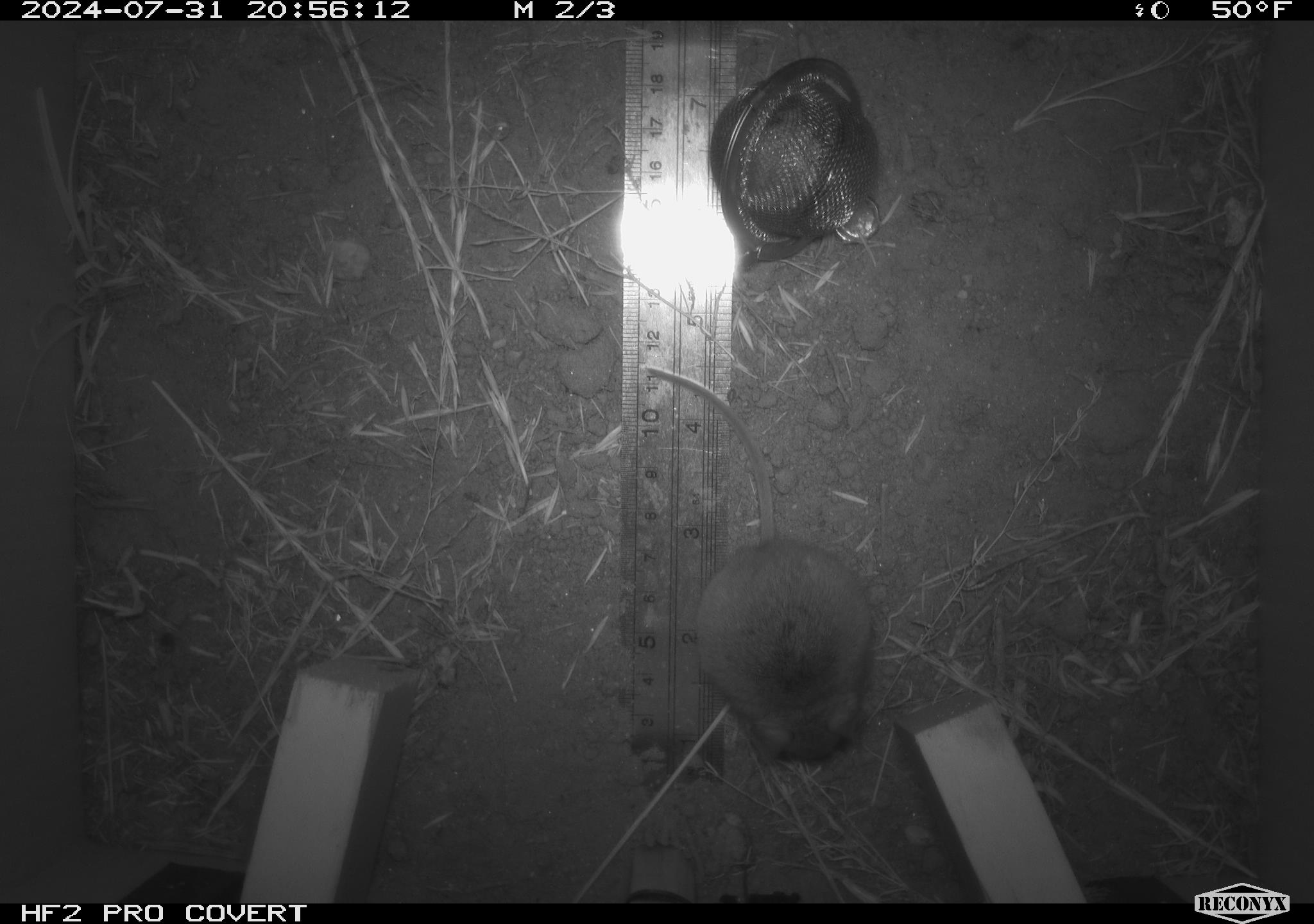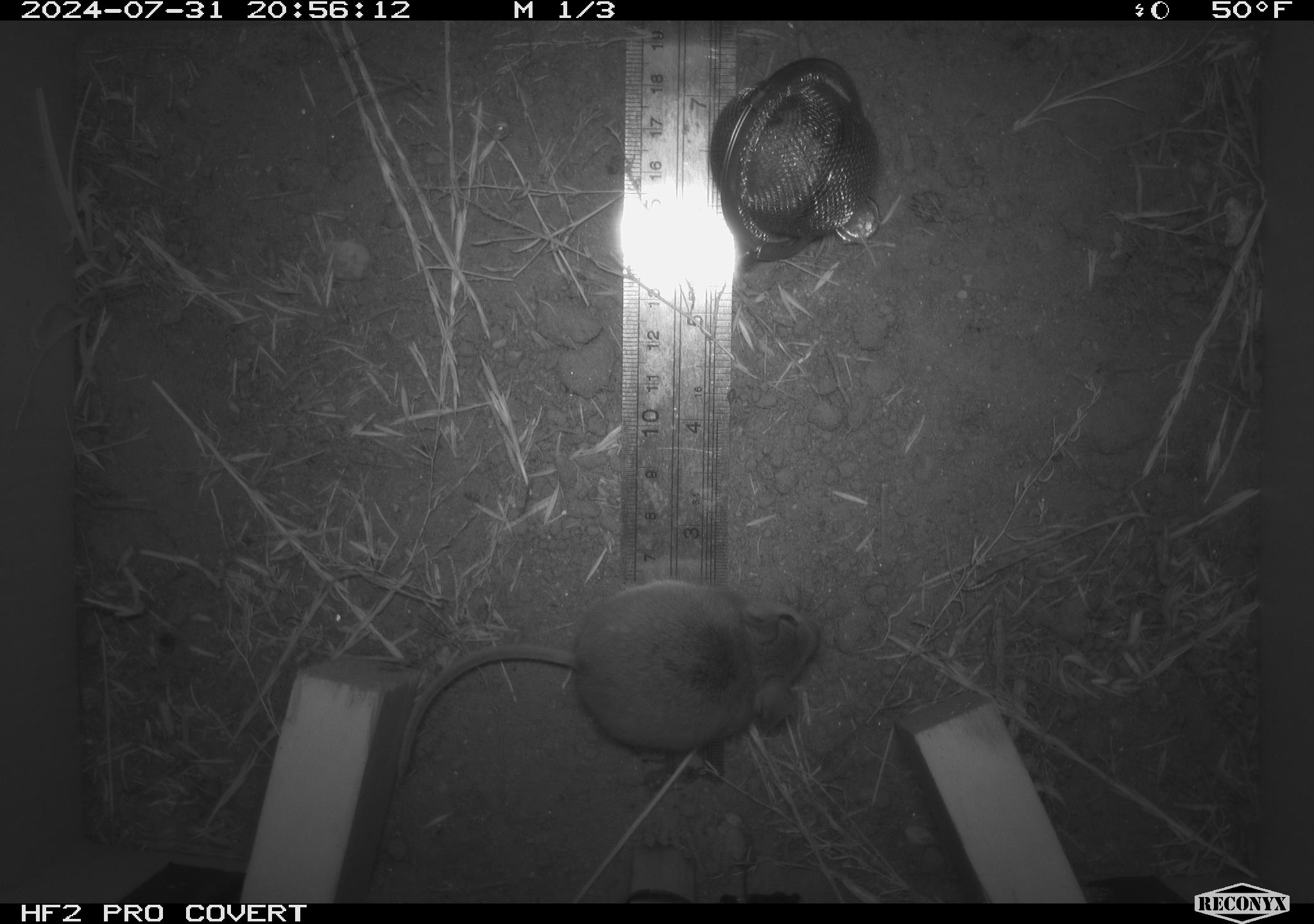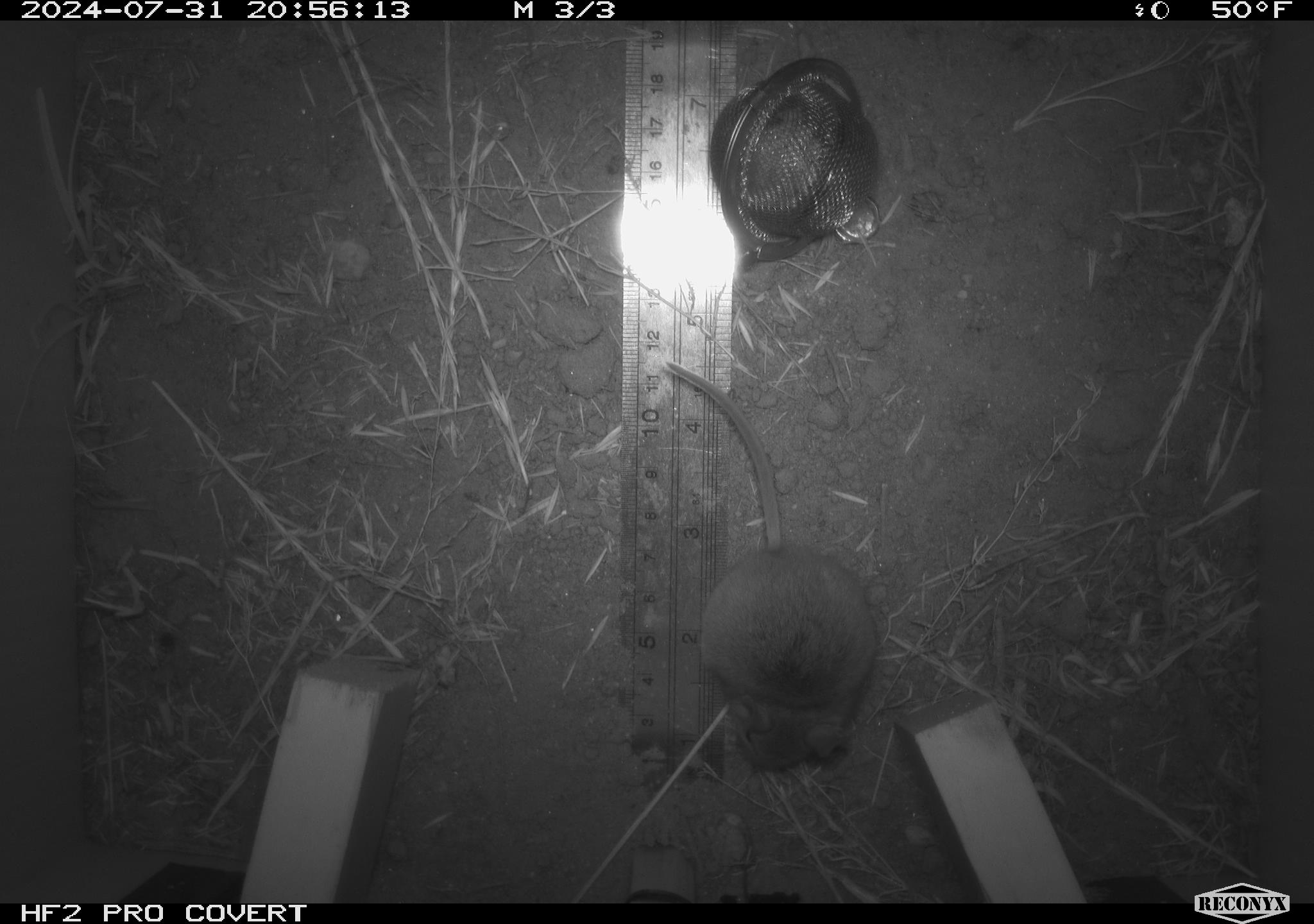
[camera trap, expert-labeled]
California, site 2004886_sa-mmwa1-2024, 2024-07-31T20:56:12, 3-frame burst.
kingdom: Animalia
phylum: Chordata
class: Mammalia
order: Rodentia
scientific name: Rodentia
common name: mouse species